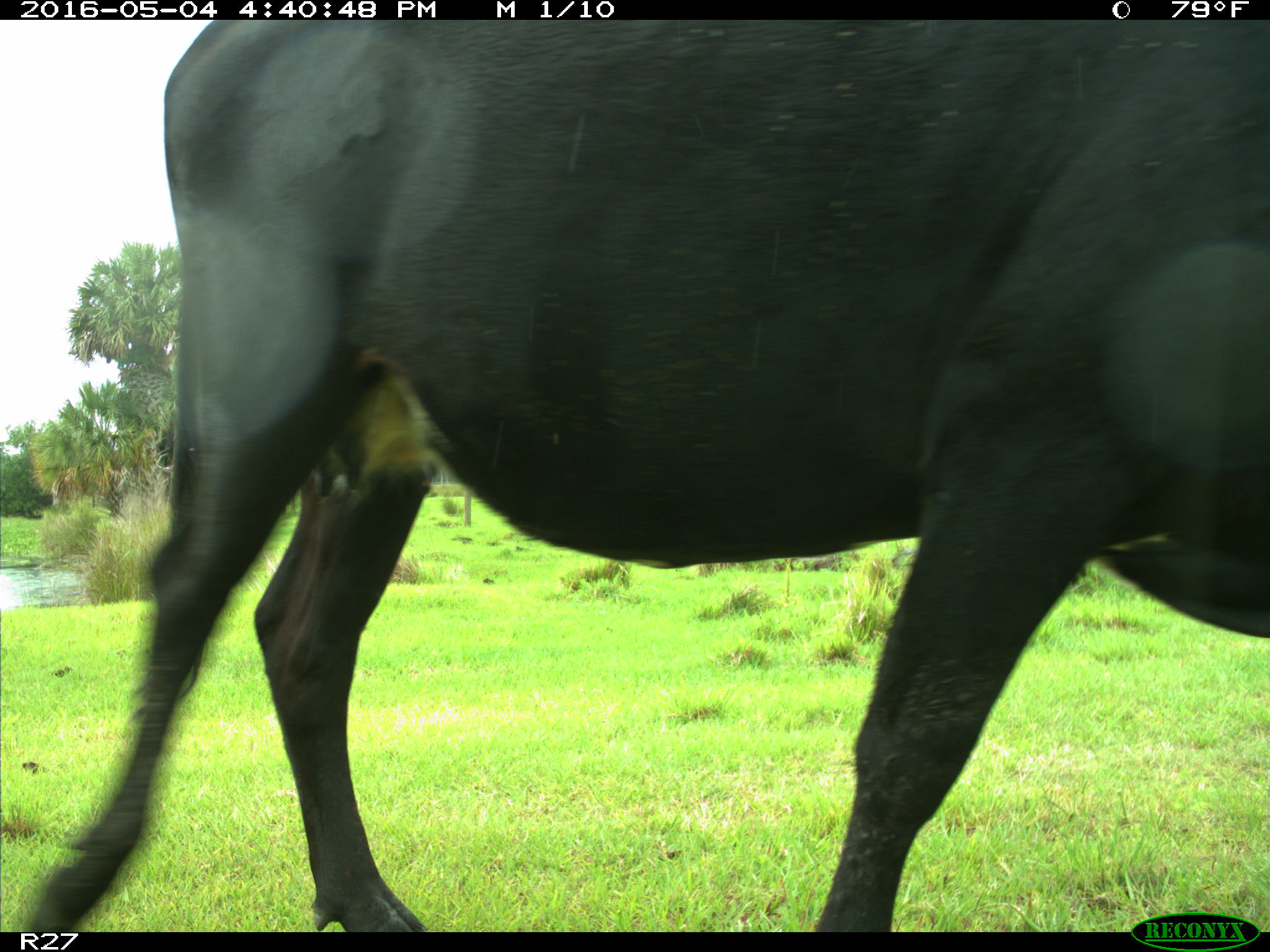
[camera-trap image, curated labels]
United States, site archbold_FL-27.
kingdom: Animalia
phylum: Chordata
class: Mammalia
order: Artiodactyla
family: Bovidae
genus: Bos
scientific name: Bos taurus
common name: domestic cow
Bos taurus (domestic cow).